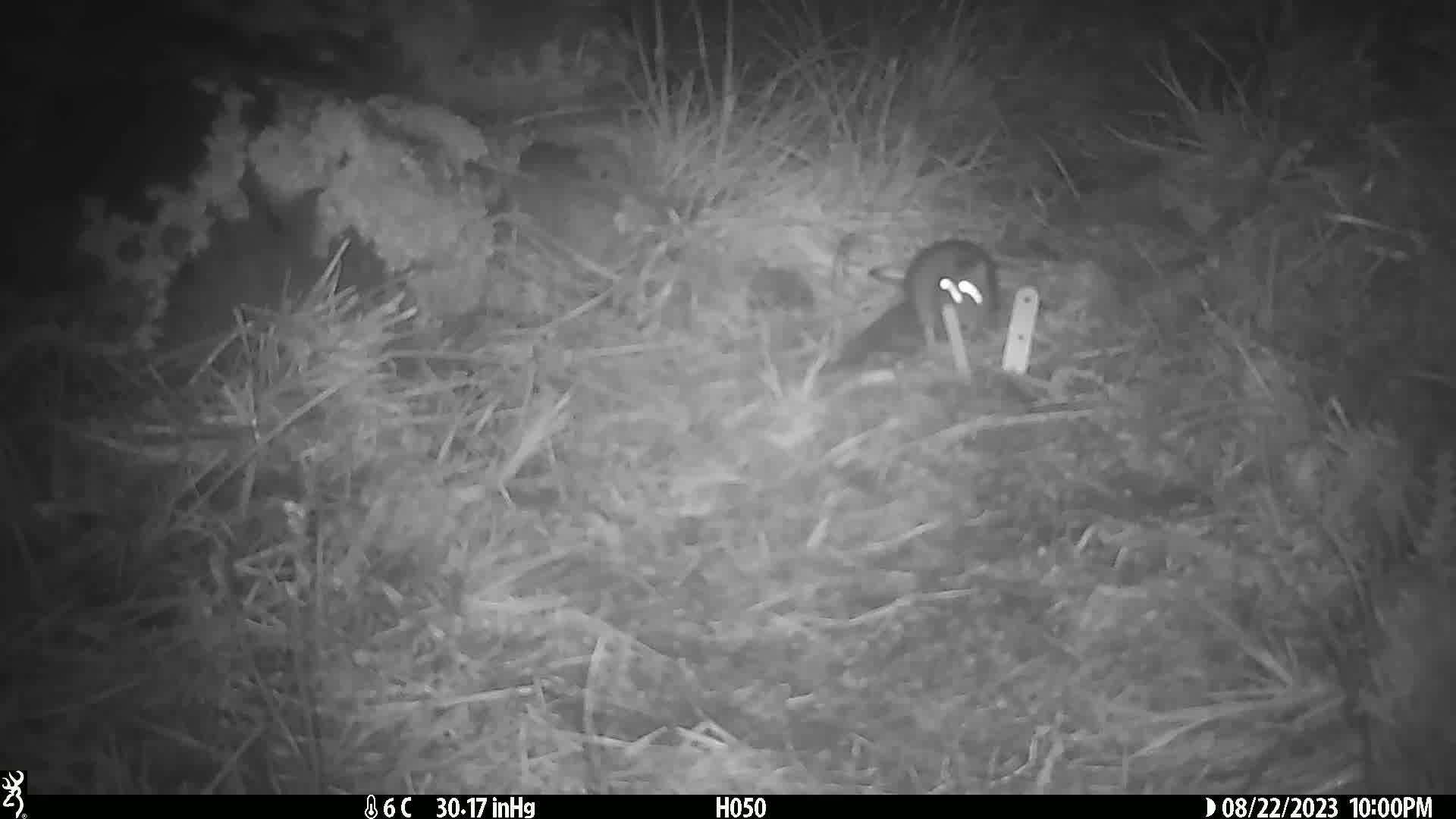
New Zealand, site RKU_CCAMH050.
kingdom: Animalia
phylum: Chordata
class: Mammalia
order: Rodentia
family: Muridae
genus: Rattus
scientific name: Rattus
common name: rat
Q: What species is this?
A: Rat (Rattus).